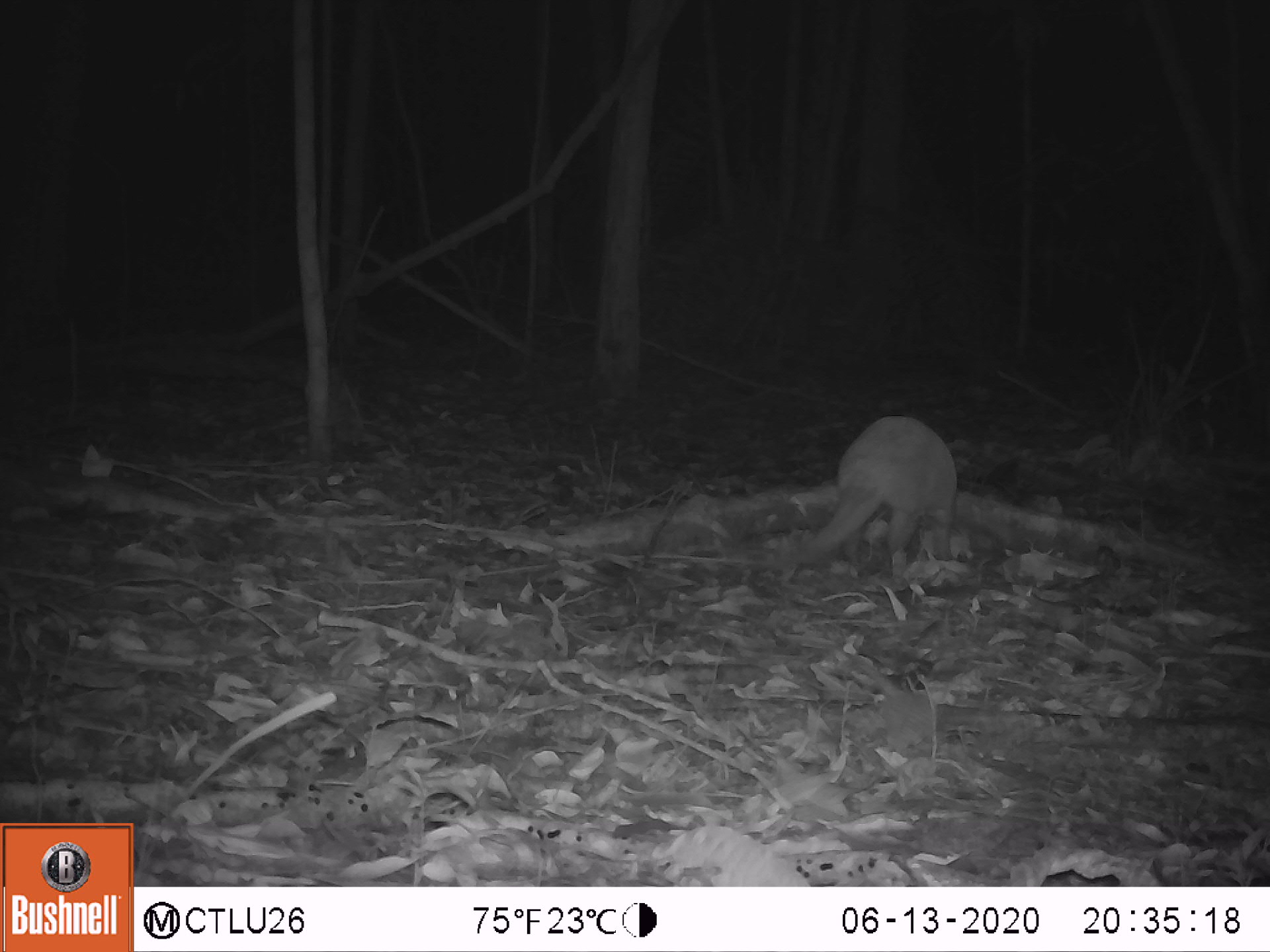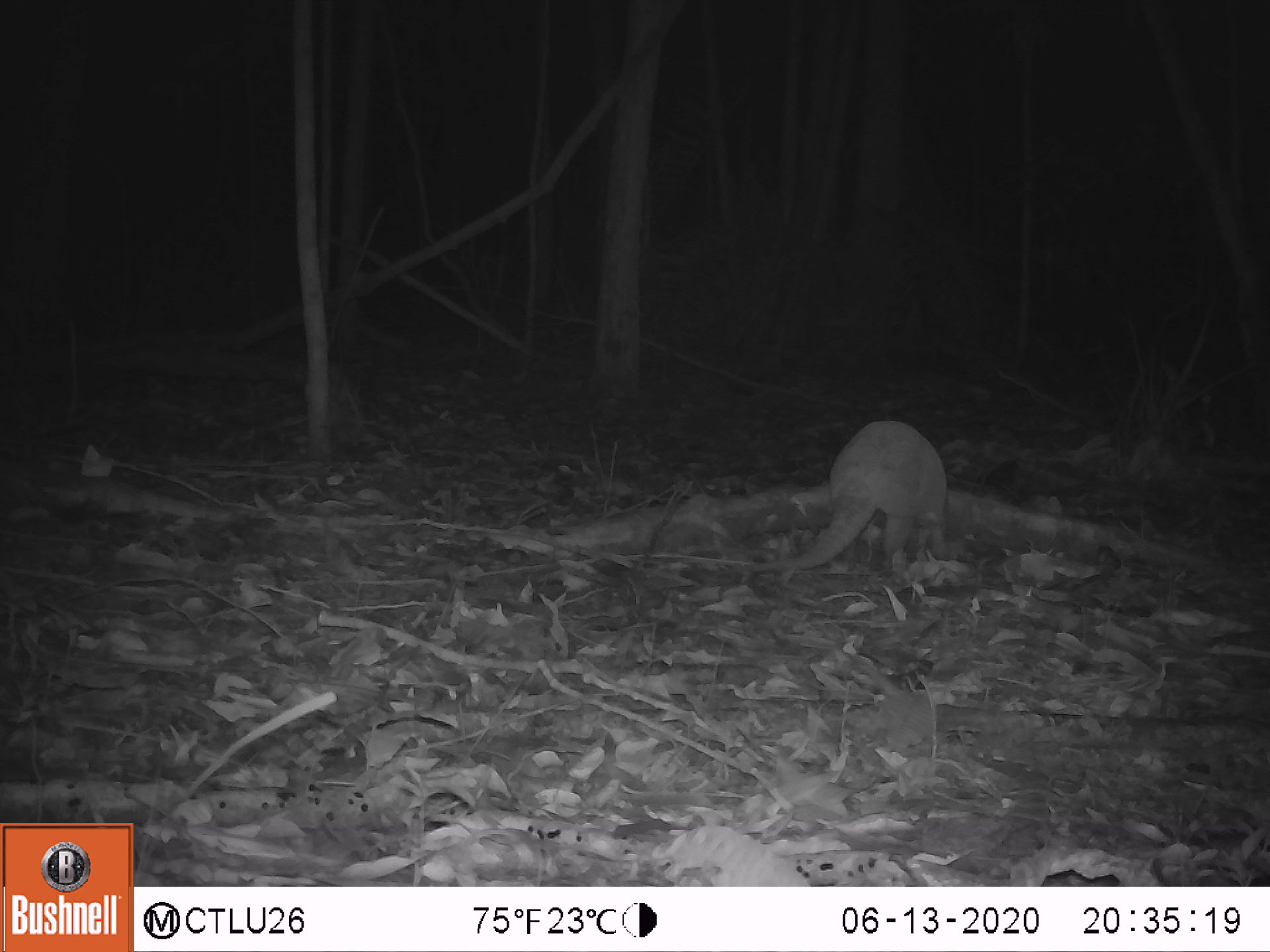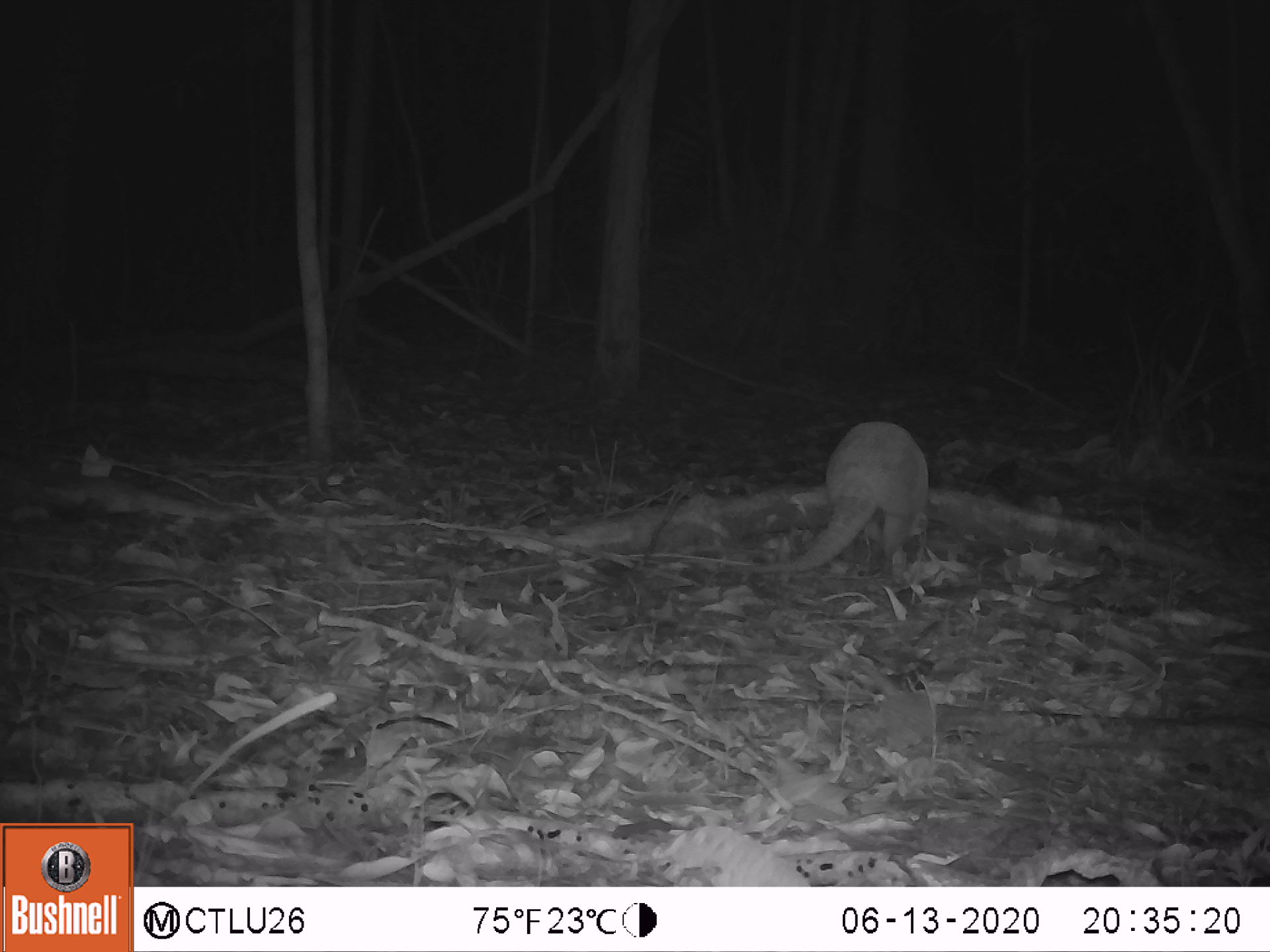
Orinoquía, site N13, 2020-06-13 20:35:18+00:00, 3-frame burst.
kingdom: Animalia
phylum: Chordata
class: Mammalia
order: Cingulata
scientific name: Cingulata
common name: armadillo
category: unknown armadillo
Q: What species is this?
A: Unknown armadillo (armadillo) (Cingulata).